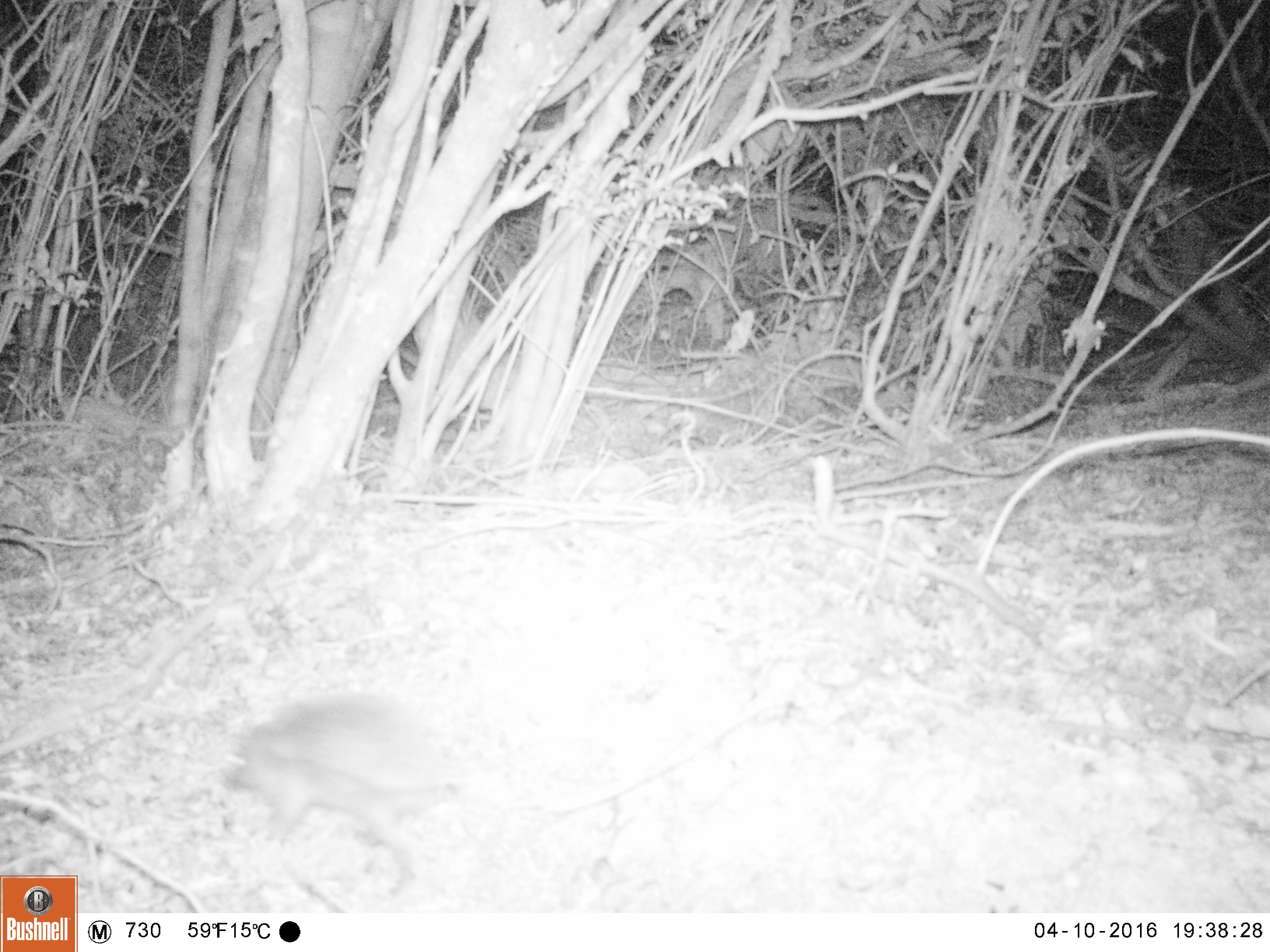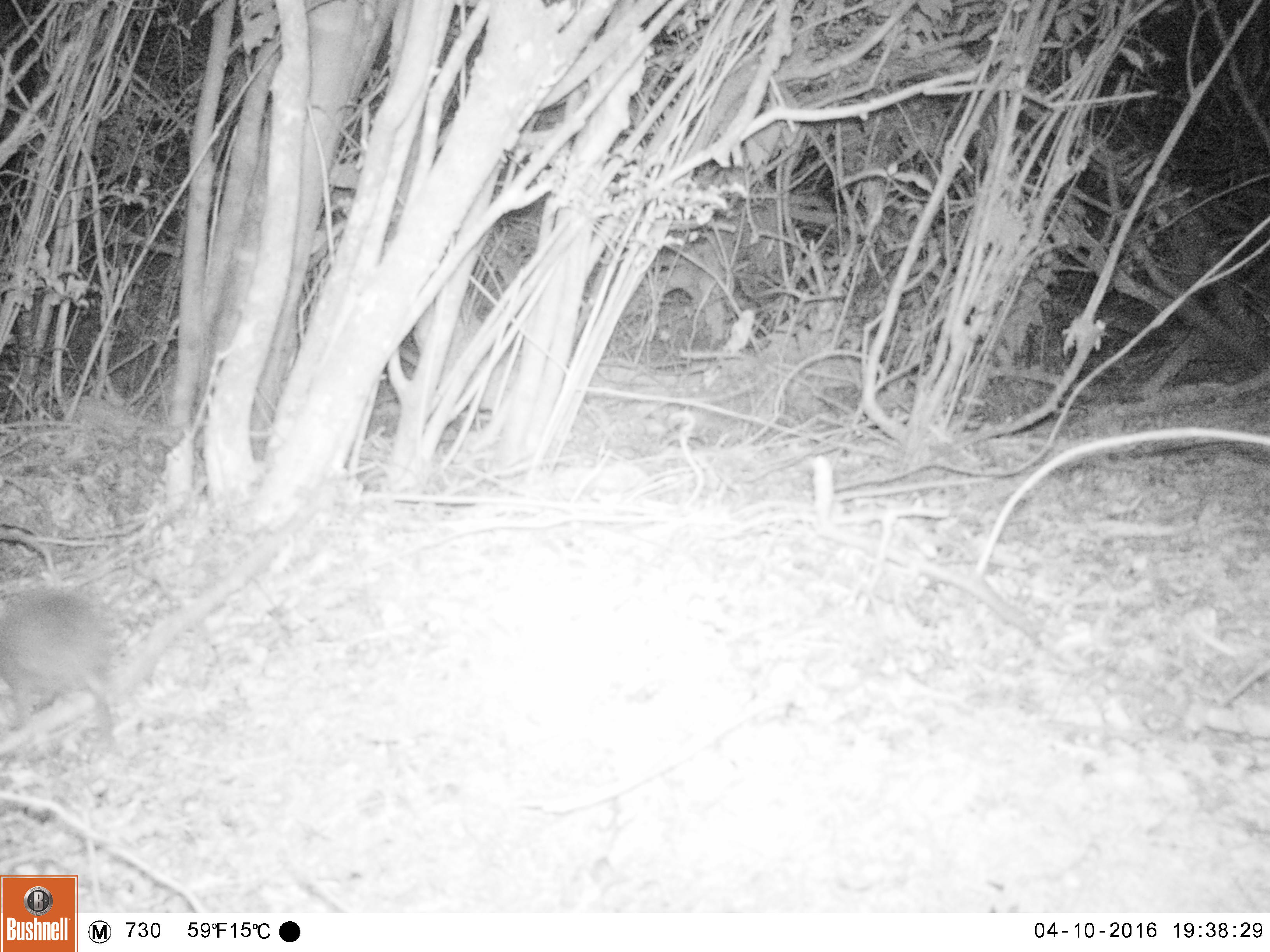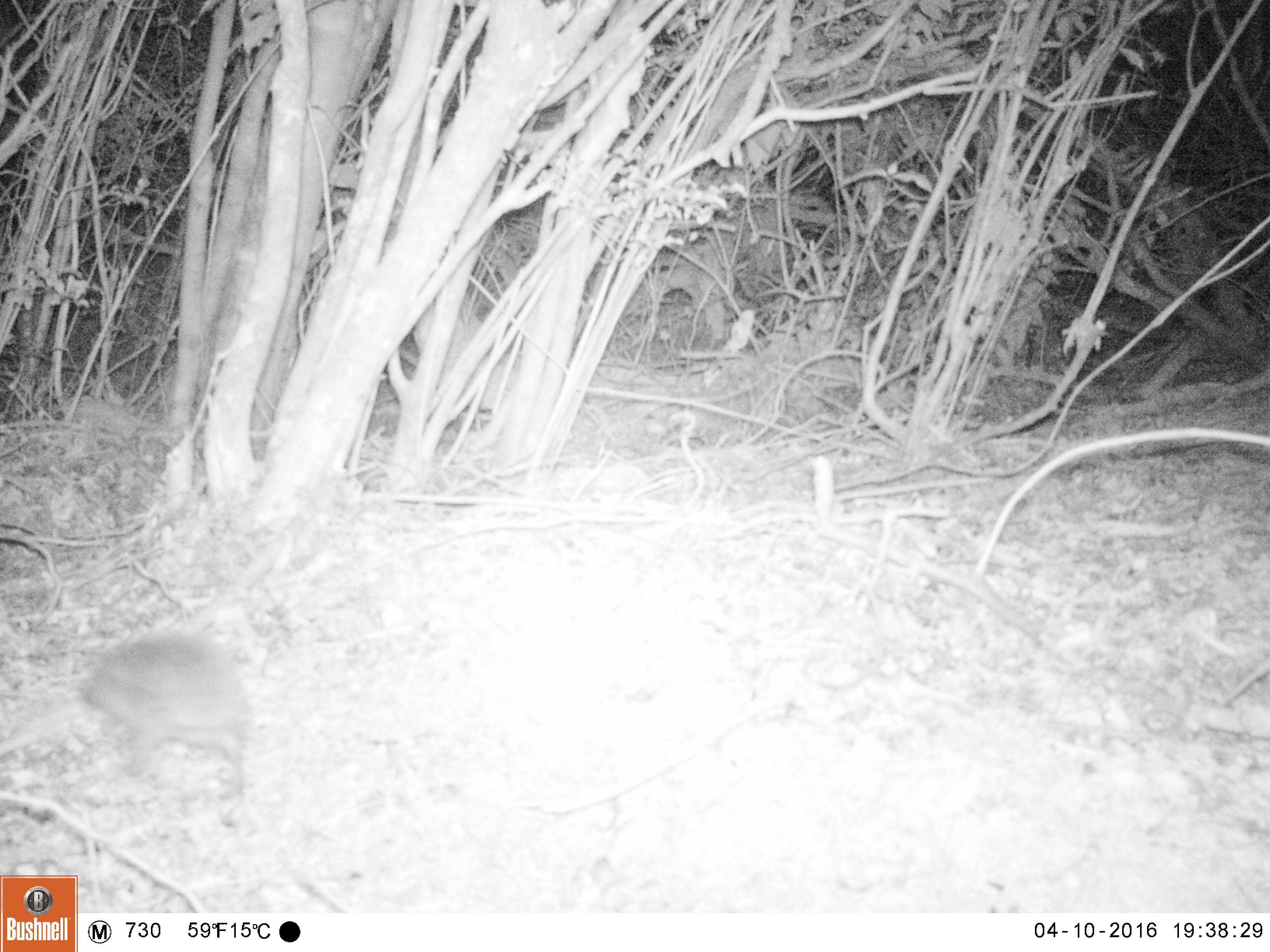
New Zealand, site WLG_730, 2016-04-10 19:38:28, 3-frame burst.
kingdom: Animalia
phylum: Chordata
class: Mammalia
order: Eulipotyphla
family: Erinaceidae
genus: Erinaceus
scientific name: Erinaceus europaeus europaeus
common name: european hedgehog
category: hedgehog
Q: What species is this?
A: Hedgehog (european hedgehog) (Erinaceus europaeus europaeus).